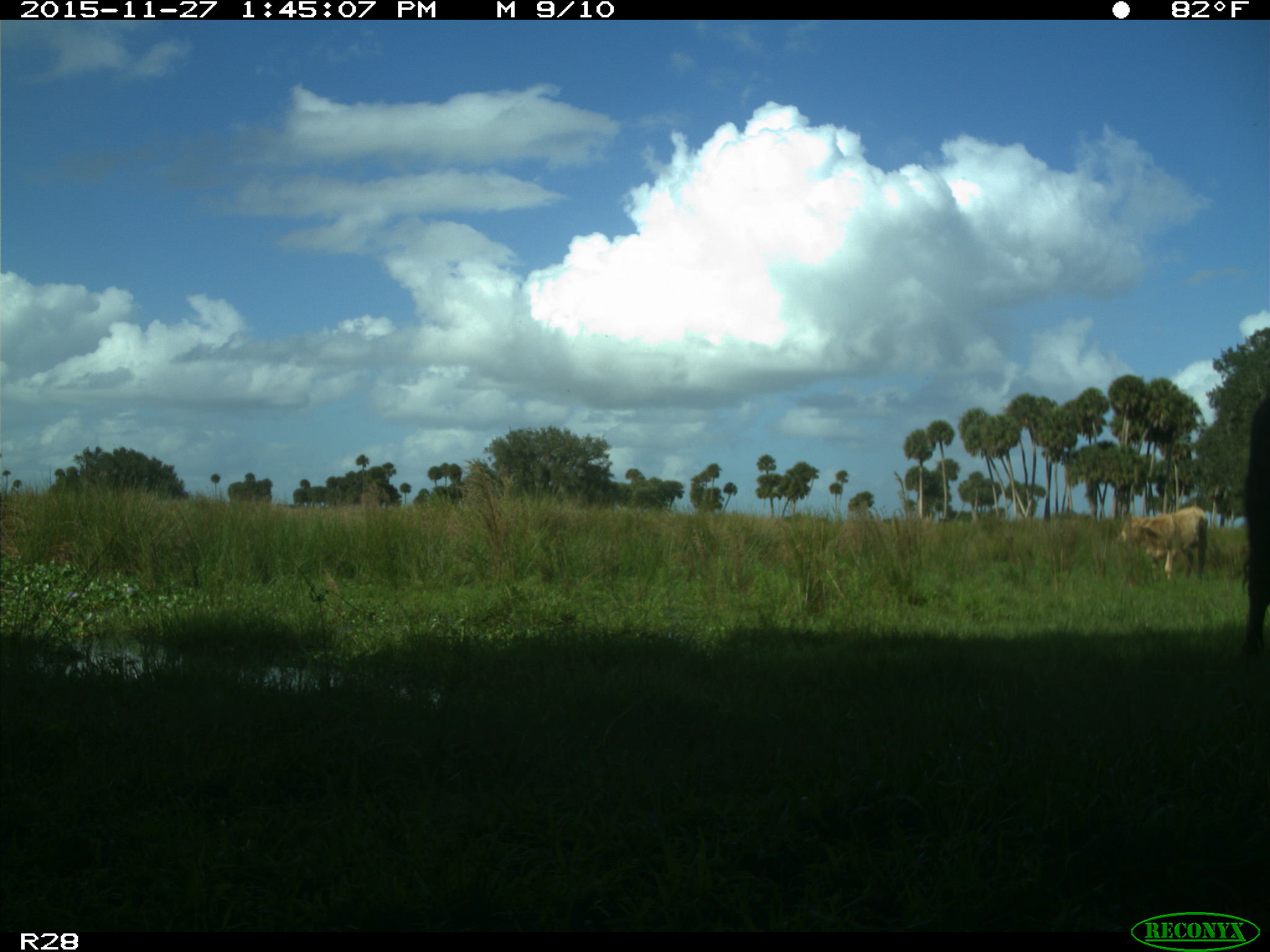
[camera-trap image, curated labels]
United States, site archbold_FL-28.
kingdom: Animalia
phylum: Chordata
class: Mammalia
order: Artiodactyla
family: Bovidae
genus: Bos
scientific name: Bos taurus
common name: domestic cow